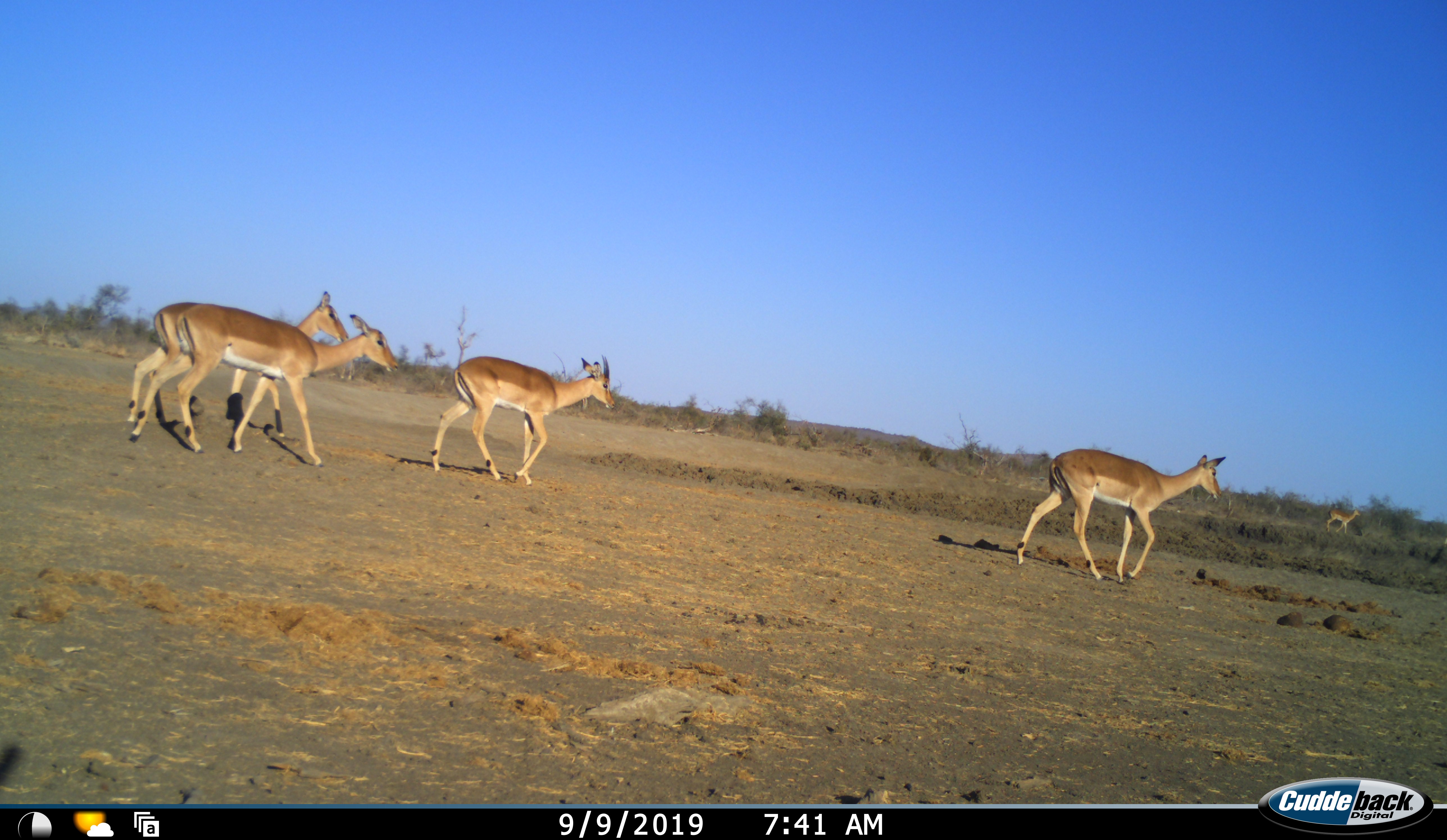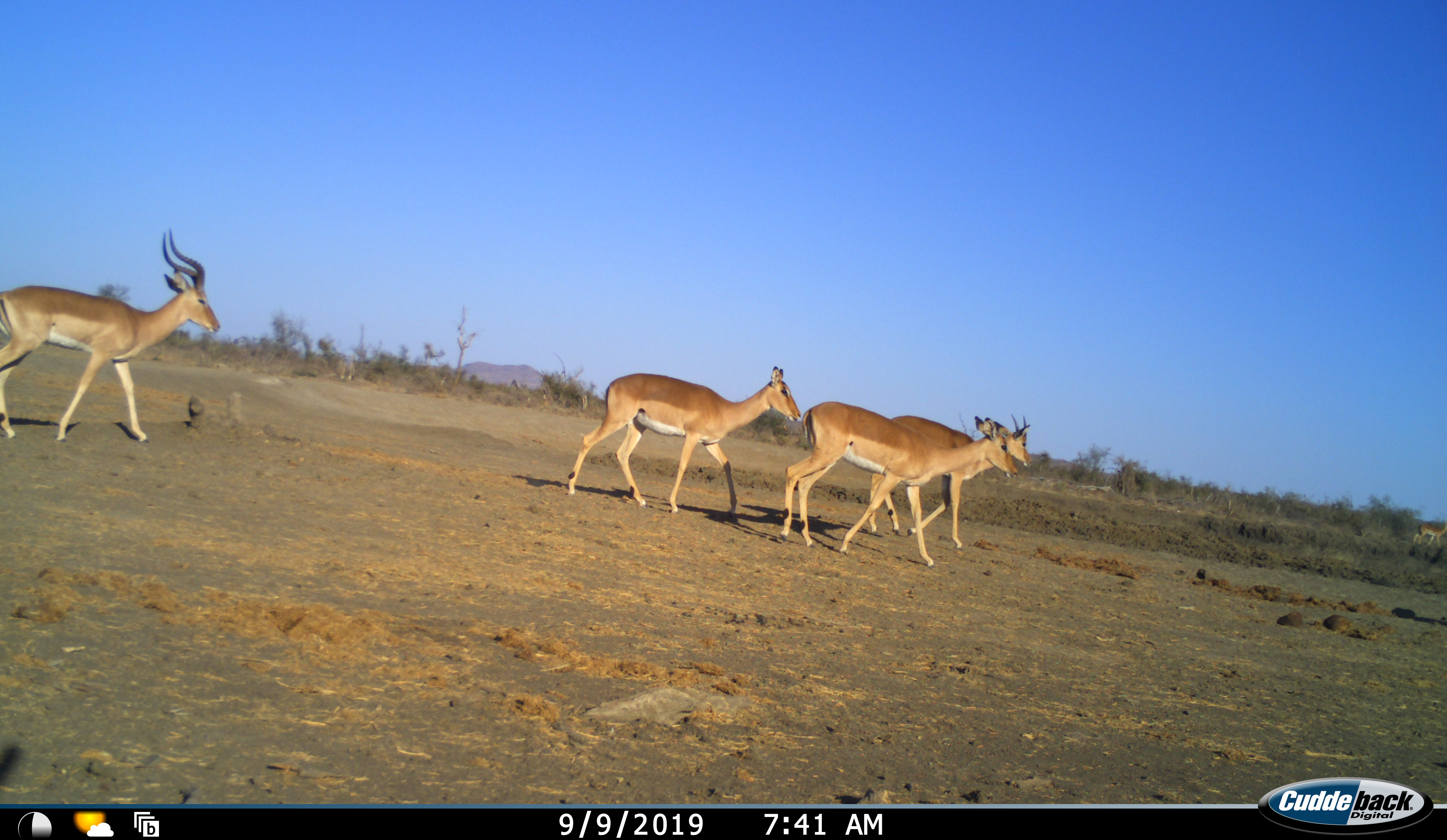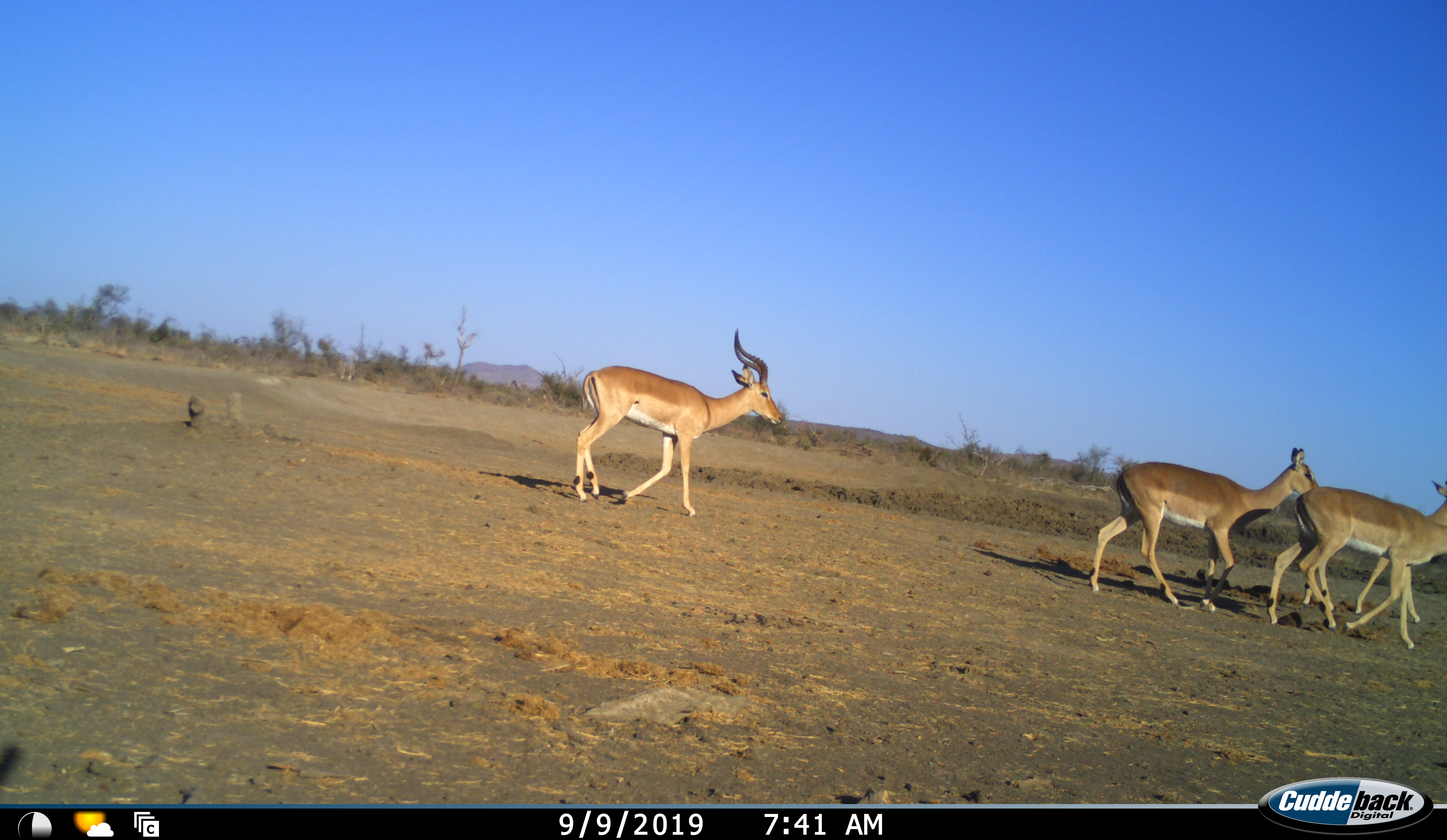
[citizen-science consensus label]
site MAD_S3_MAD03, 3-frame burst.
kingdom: Animalia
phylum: Chordata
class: Mammalia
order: Artiodactyla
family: Bovidae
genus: Aepyceros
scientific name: Aepyceros melampus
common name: impala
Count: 5.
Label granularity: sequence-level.